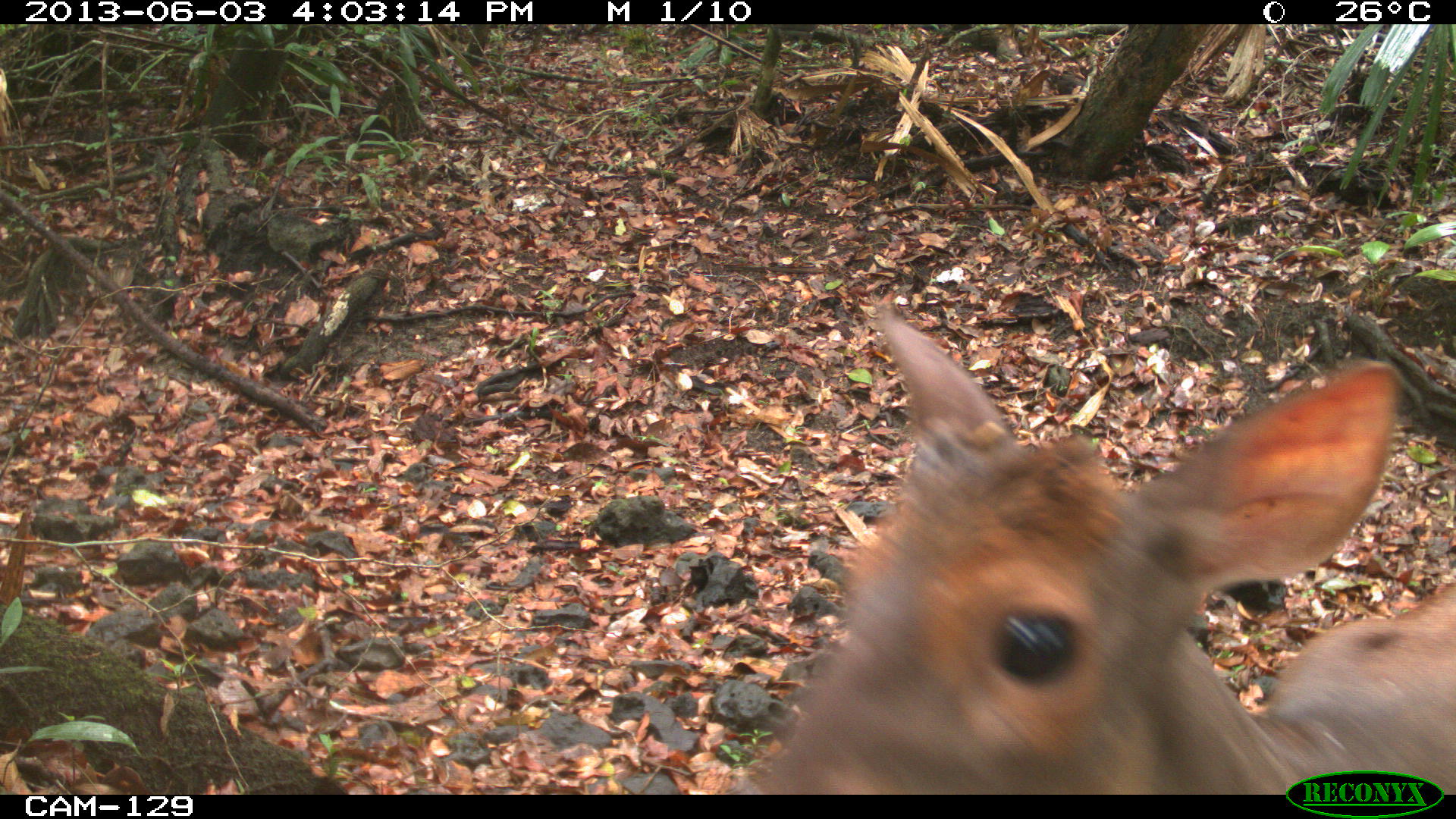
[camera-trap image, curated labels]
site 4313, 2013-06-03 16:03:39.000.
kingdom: Animalia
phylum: Chordata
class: Mammalia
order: Artiodactyla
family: Cervidae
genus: Mazama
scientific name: Mazama temama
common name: central american red brocket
Mazama temama (central american red brocket), count 1, sex male.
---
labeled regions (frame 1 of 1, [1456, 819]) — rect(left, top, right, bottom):
mazama temama: rect(714, 299, 1456, 794)